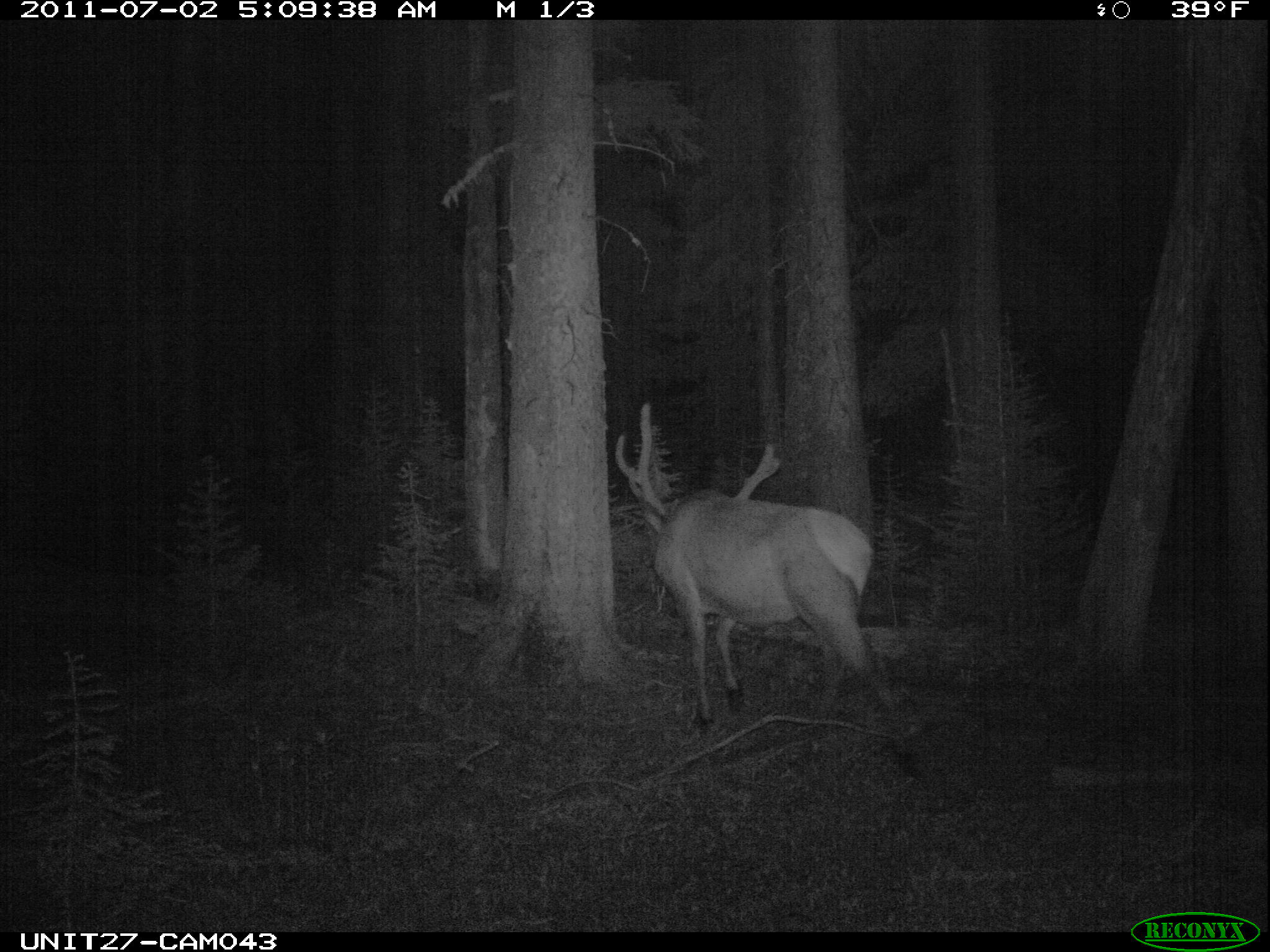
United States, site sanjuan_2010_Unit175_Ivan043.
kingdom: Animalia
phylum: Chordata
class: Mammalia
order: Artiodactyla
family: Cervidae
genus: Cervus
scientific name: Cervus elaphus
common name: red deer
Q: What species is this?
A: Cervus elaphus (red deer).